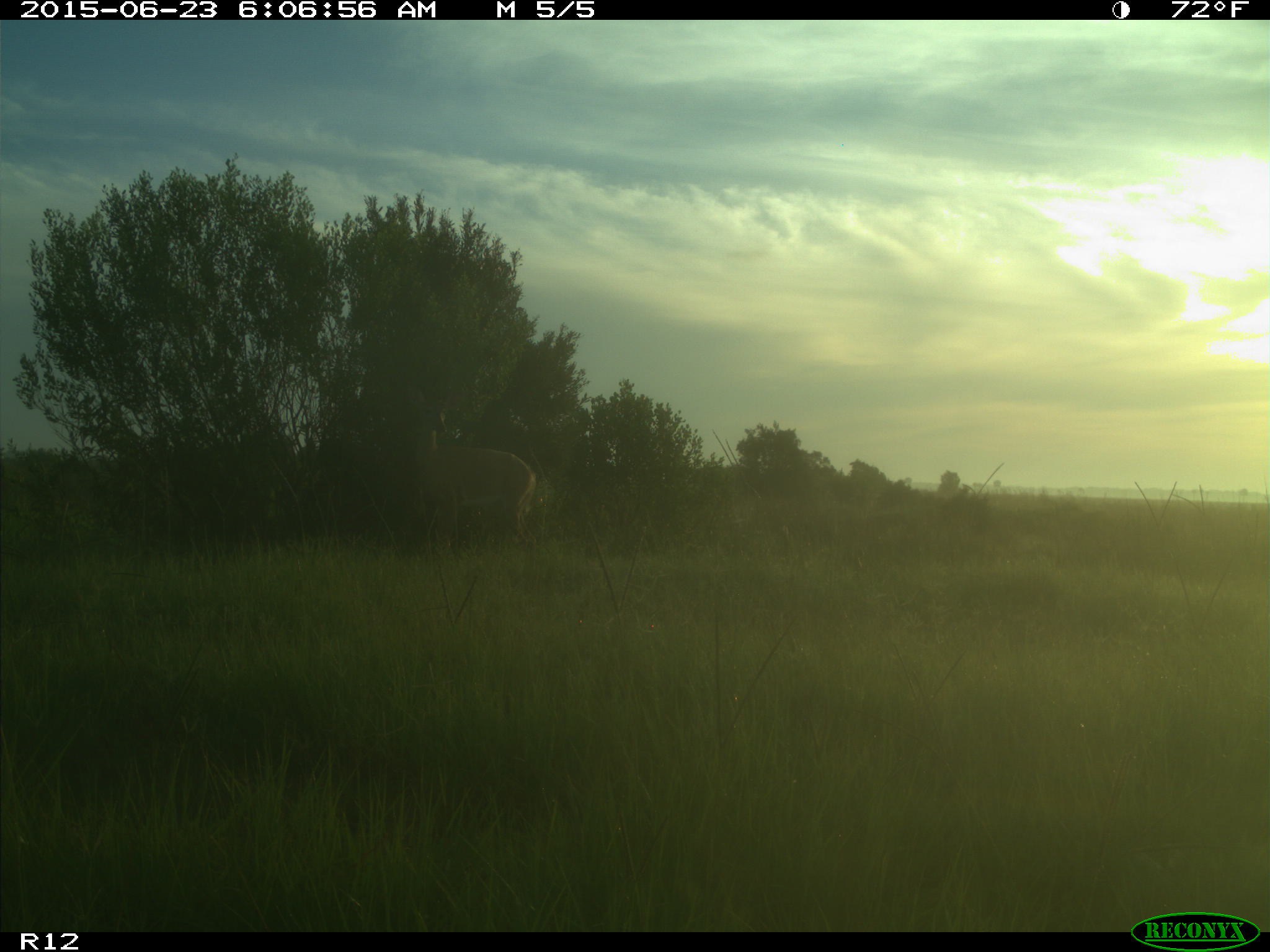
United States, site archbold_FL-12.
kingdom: Animalia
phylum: Chordata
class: Mammalia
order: Artiodactyla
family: Cervidae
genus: Odocoileus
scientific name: Odocoileus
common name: deer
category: unidentified deer